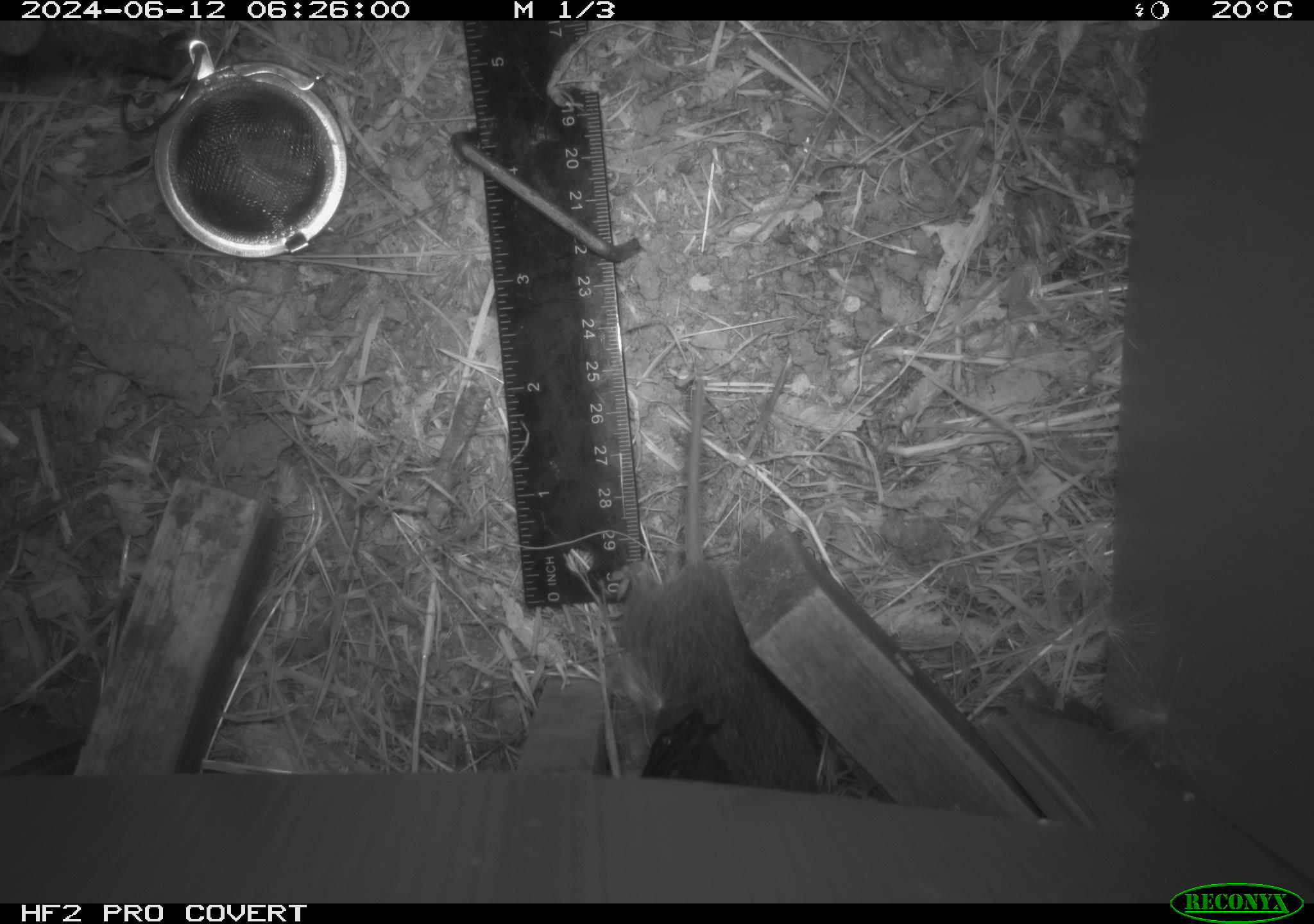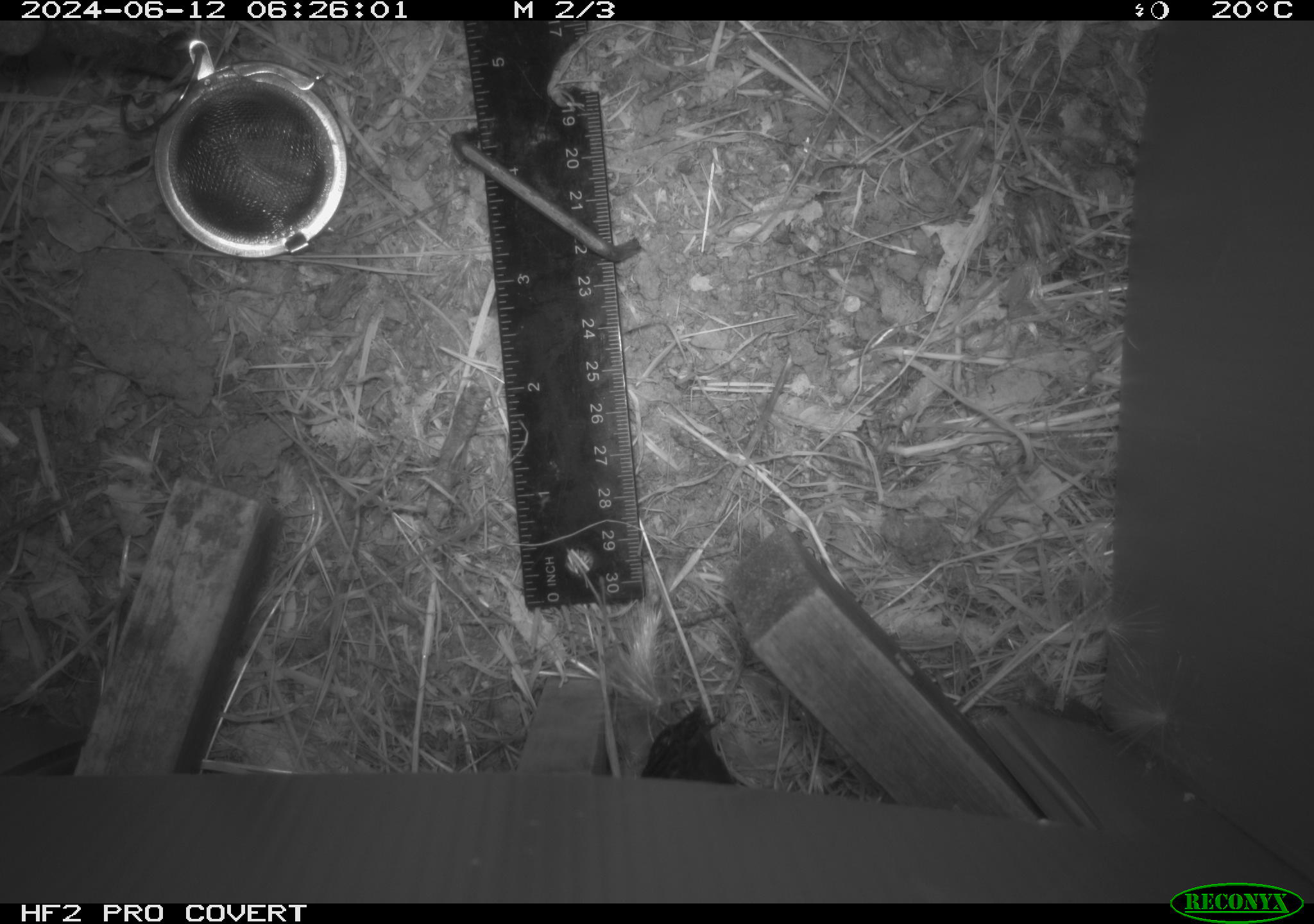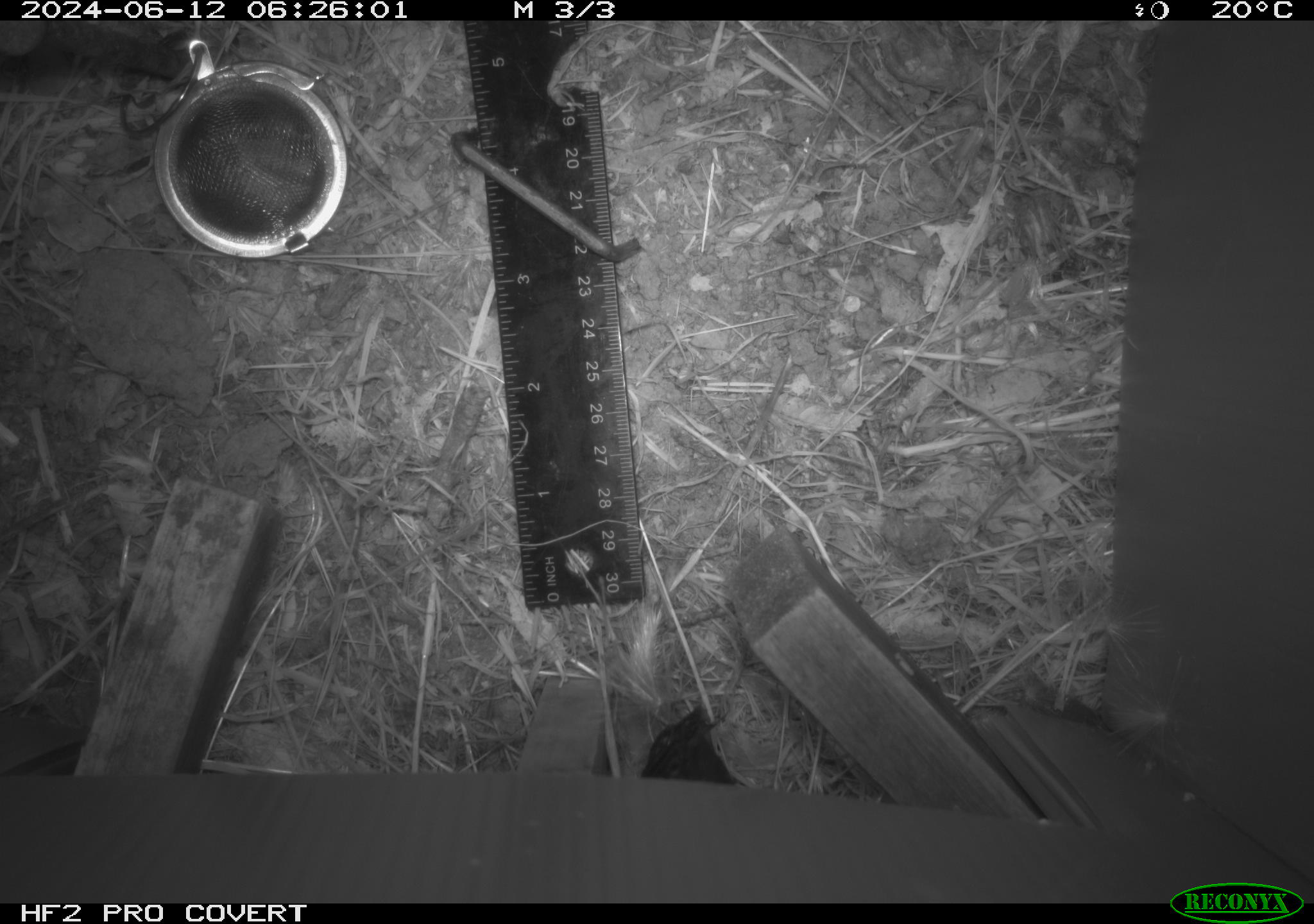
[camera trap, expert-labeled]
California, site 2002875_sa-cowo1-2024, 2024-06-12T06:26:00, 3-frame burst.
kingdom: Animalia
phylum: Chordata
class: Mammalia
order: Rodentia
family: Cricetidae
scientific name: Arvicolinae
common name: voles, lemmings, and muskrats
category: arvicolinae subfamily